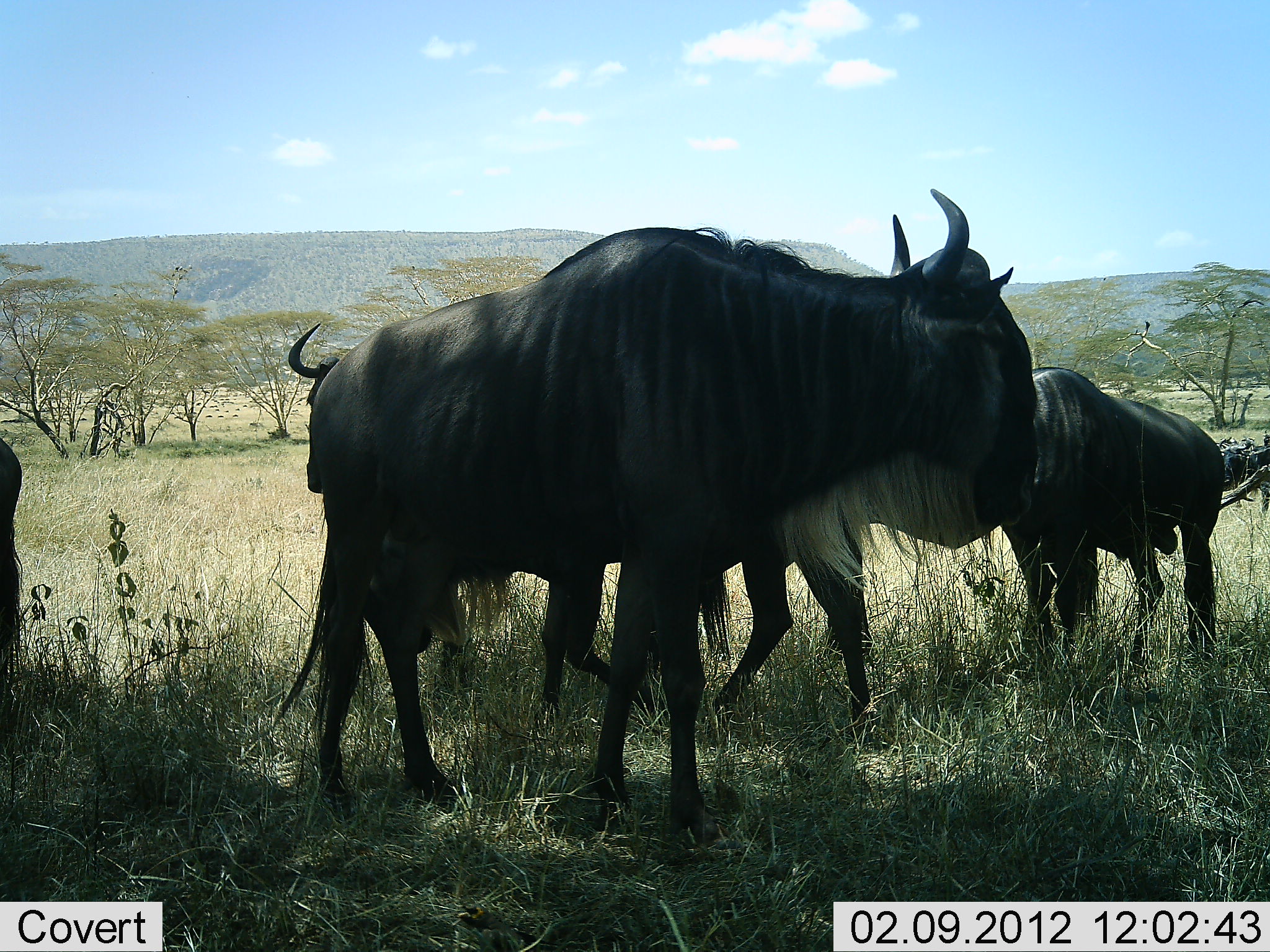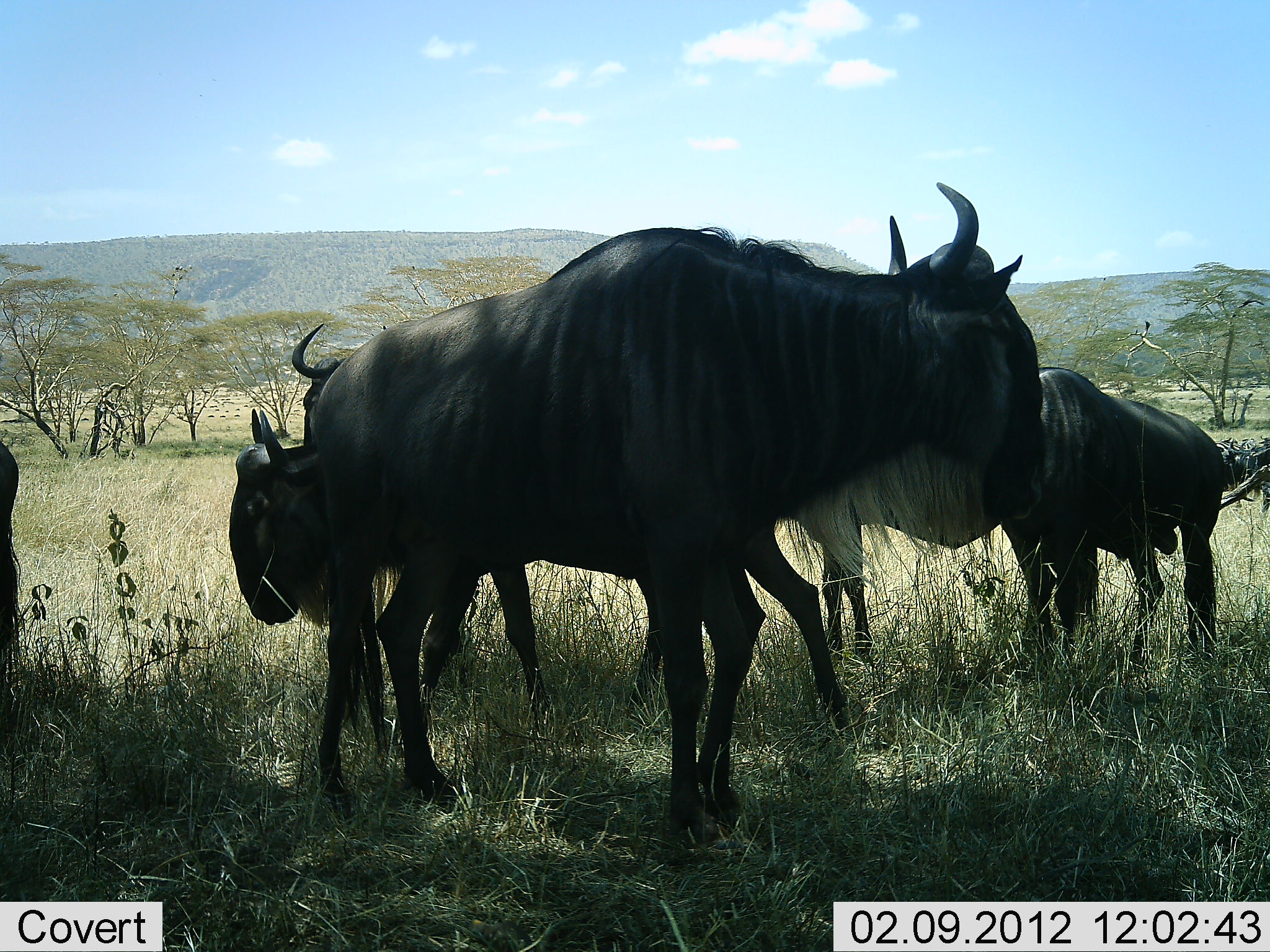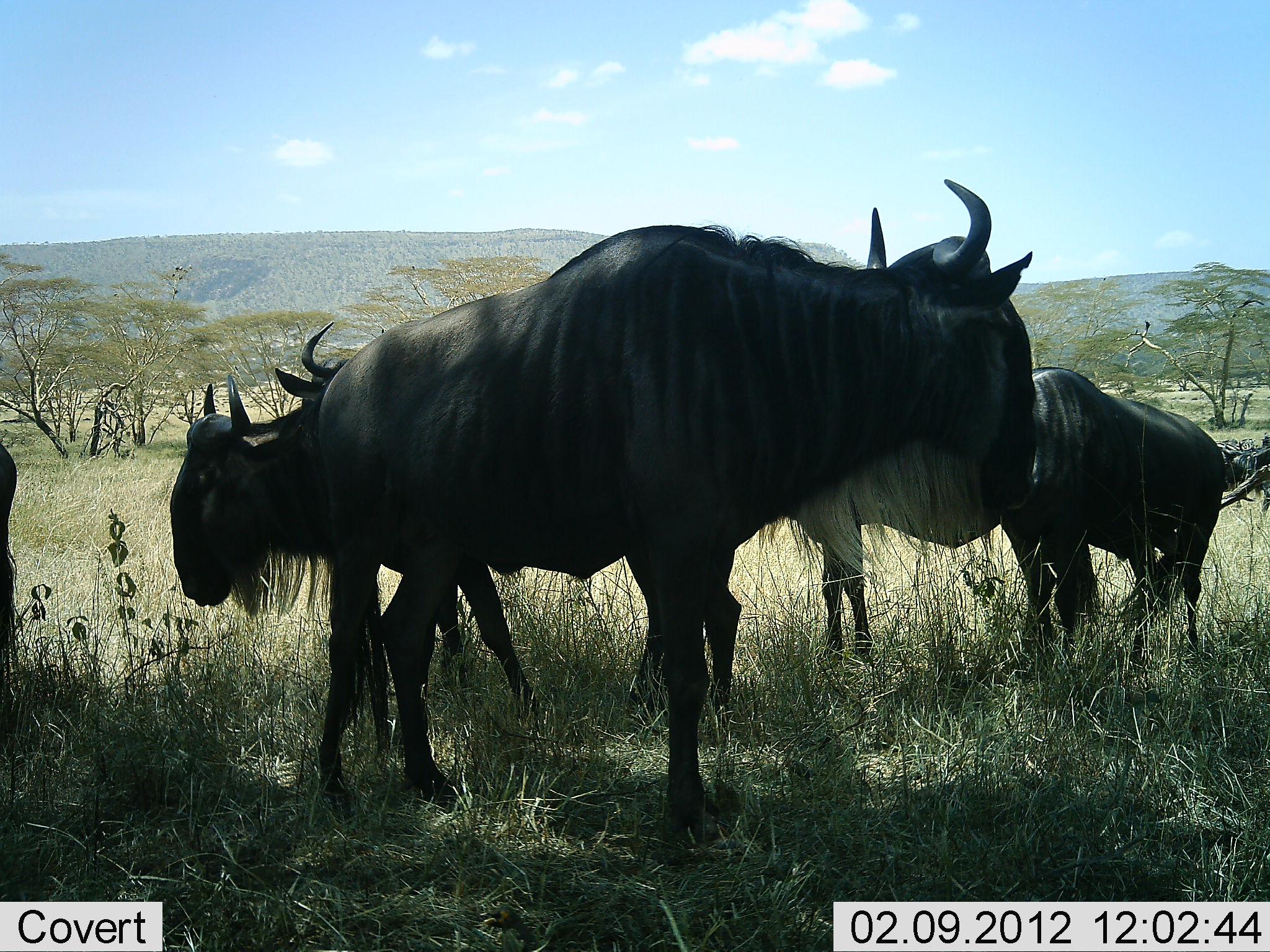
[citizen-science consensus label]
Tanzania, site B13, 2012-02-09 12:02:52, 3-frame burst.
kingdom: Animalia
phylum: Chordata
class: Mammalia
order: Artiodactyla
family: Bovidae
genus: Connochaetes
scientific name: Connochaetes taurinus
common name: blue wildebeest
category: wildebeest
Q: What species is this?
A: Wildebeest (blue wildebeest) (Connochaetes taurinus).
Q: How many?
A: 5.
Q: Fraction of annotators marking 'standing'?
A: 82%.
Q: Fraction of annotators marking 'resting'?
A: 0%.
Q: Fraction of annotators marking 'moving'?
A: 55%.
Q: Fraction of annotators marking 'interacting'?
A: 9%.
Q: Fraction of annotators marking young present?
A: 0%.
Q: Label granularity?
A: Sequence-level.